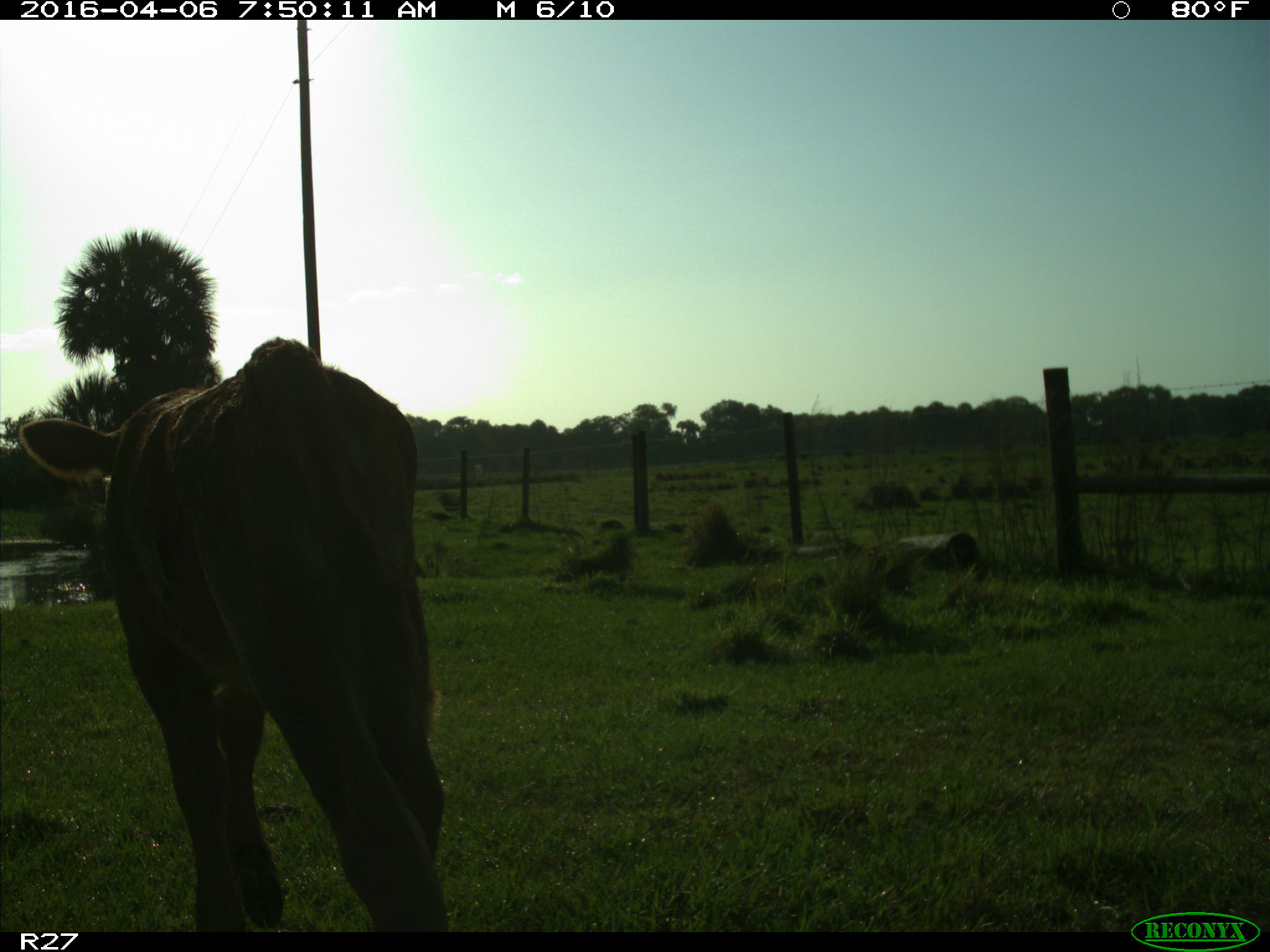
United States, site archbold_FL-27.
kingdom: Animalia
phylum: Chordata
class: Mammalia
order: Artiodactyla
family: Bovidae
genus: Bos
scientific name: Bos taurus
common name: domestic cow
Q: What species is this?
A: Bos taurus (domestic cow).